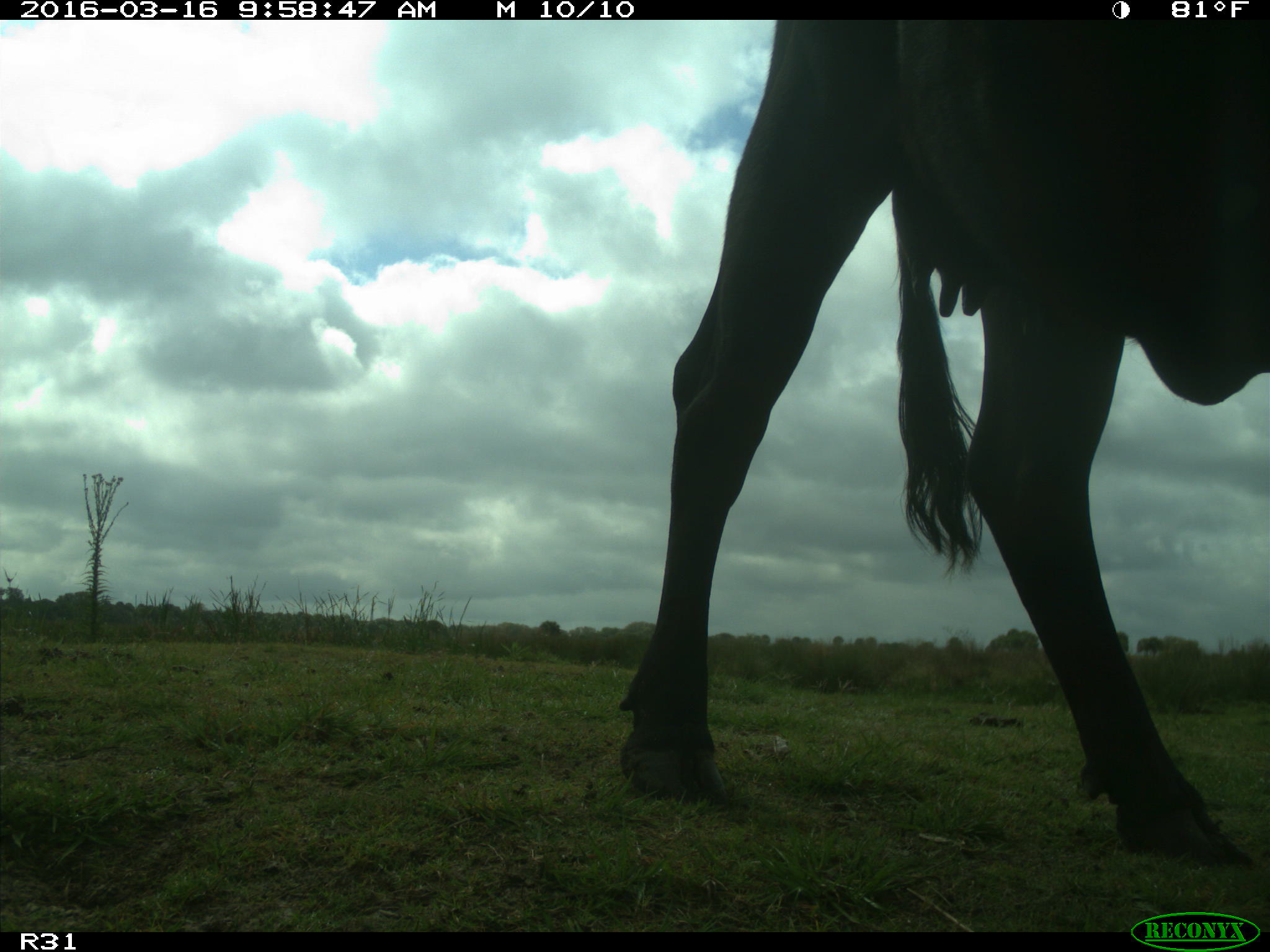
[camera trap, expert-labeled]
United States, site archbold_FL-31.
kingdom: Animalia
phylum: Chordata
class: Mammalia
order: Artiodactyla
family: Bovidae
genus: Bos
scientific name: Bos taurus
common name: domestic cow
Bos taurus (domestic cow).